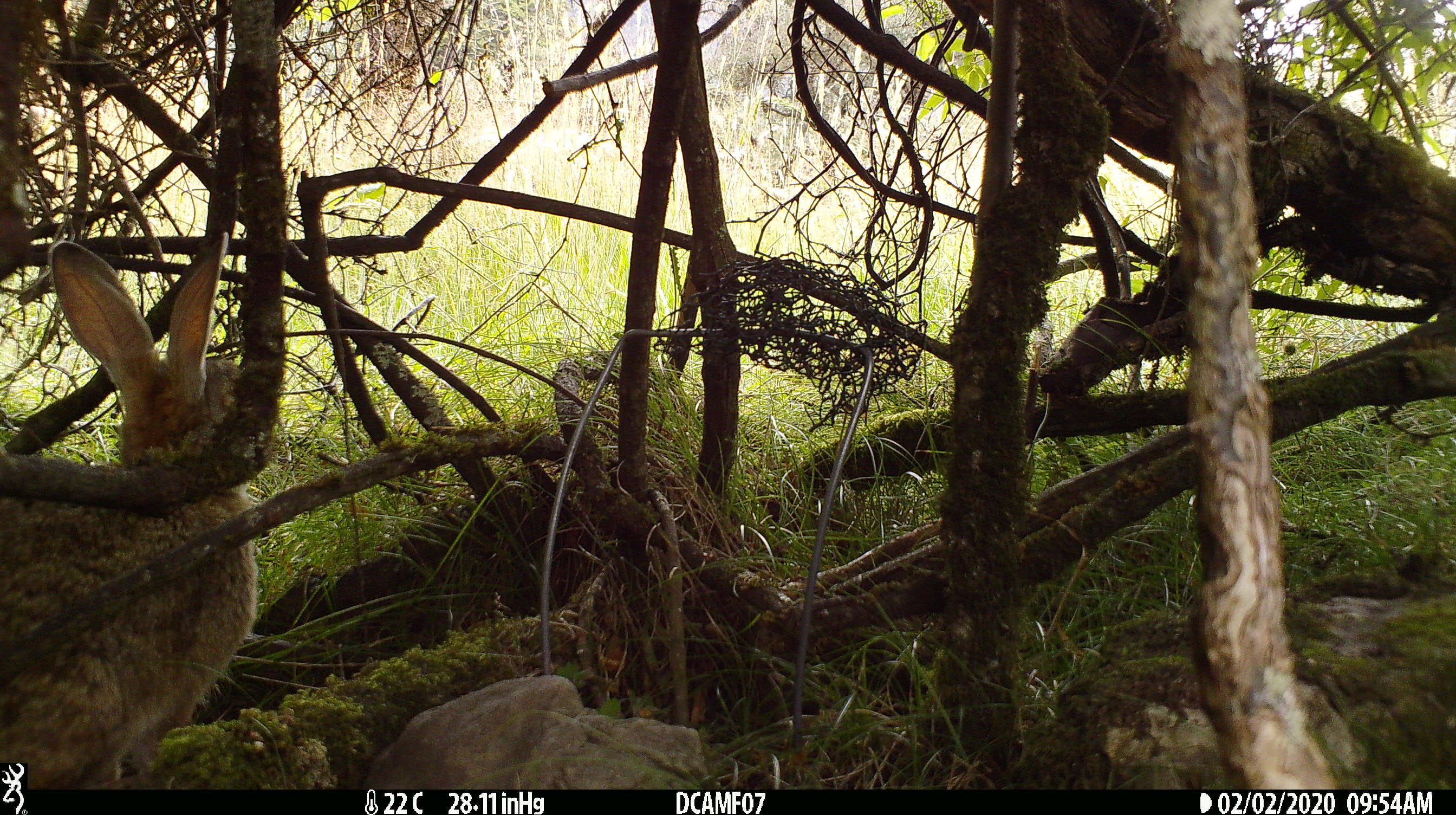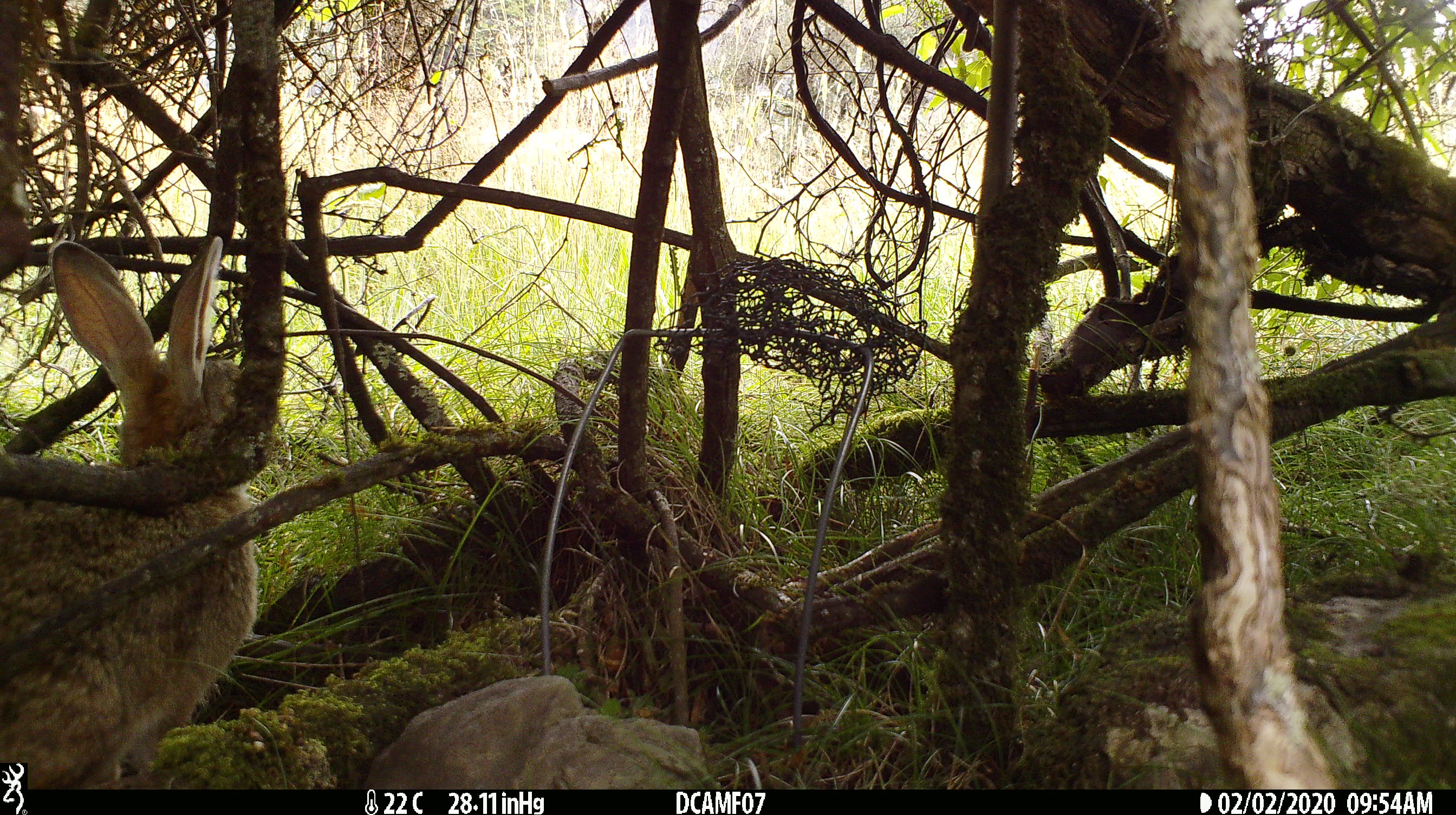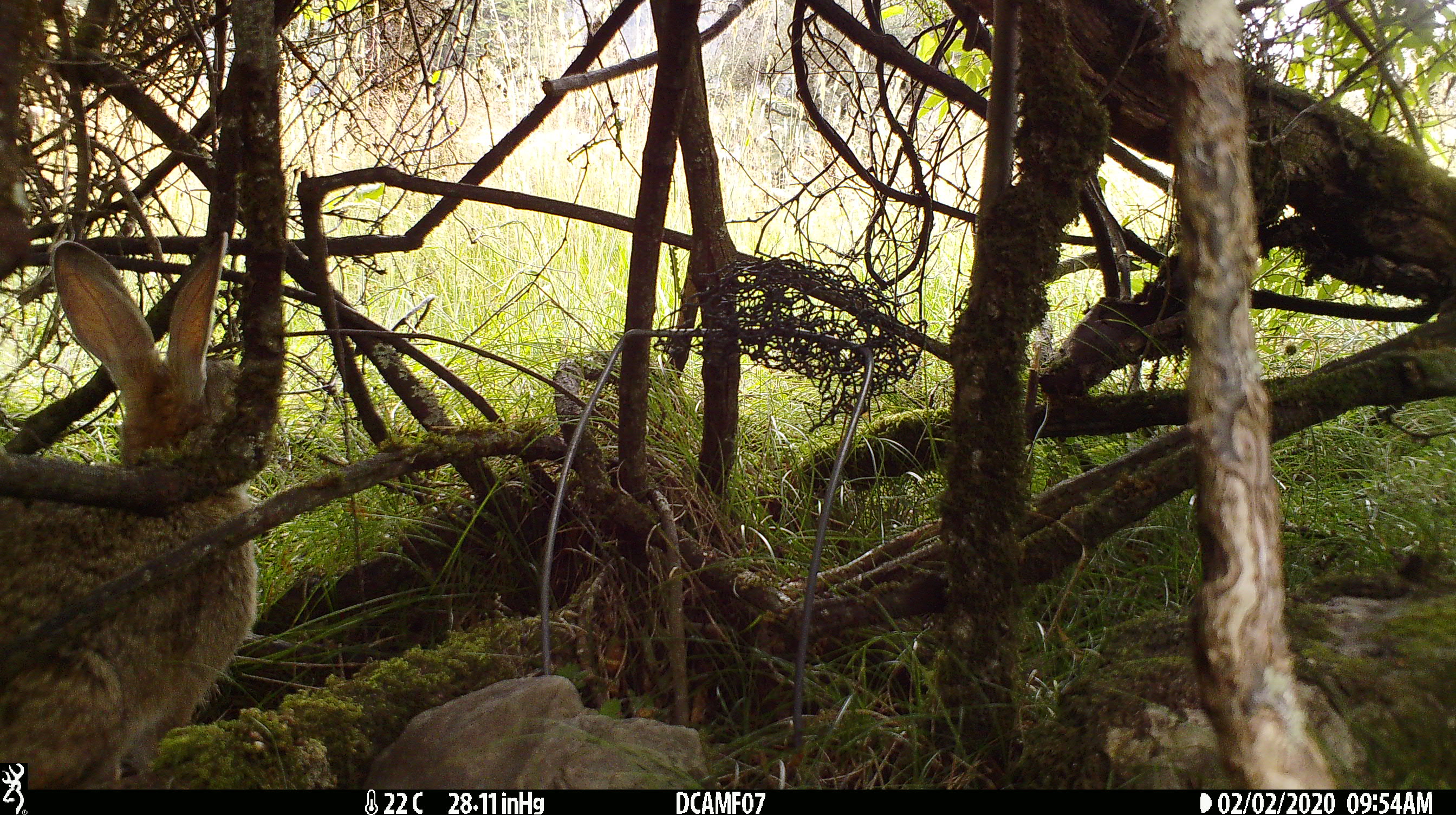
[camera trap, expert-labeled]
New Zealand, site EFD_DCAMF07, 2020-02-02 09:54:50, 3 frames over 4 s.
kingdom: Animalia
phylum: Chordata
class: Mammalia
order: Lagomorpha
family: Leporidae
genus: Oryctolagus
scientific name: Oryctolagus cuniculus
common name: european rabbit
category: rabbit